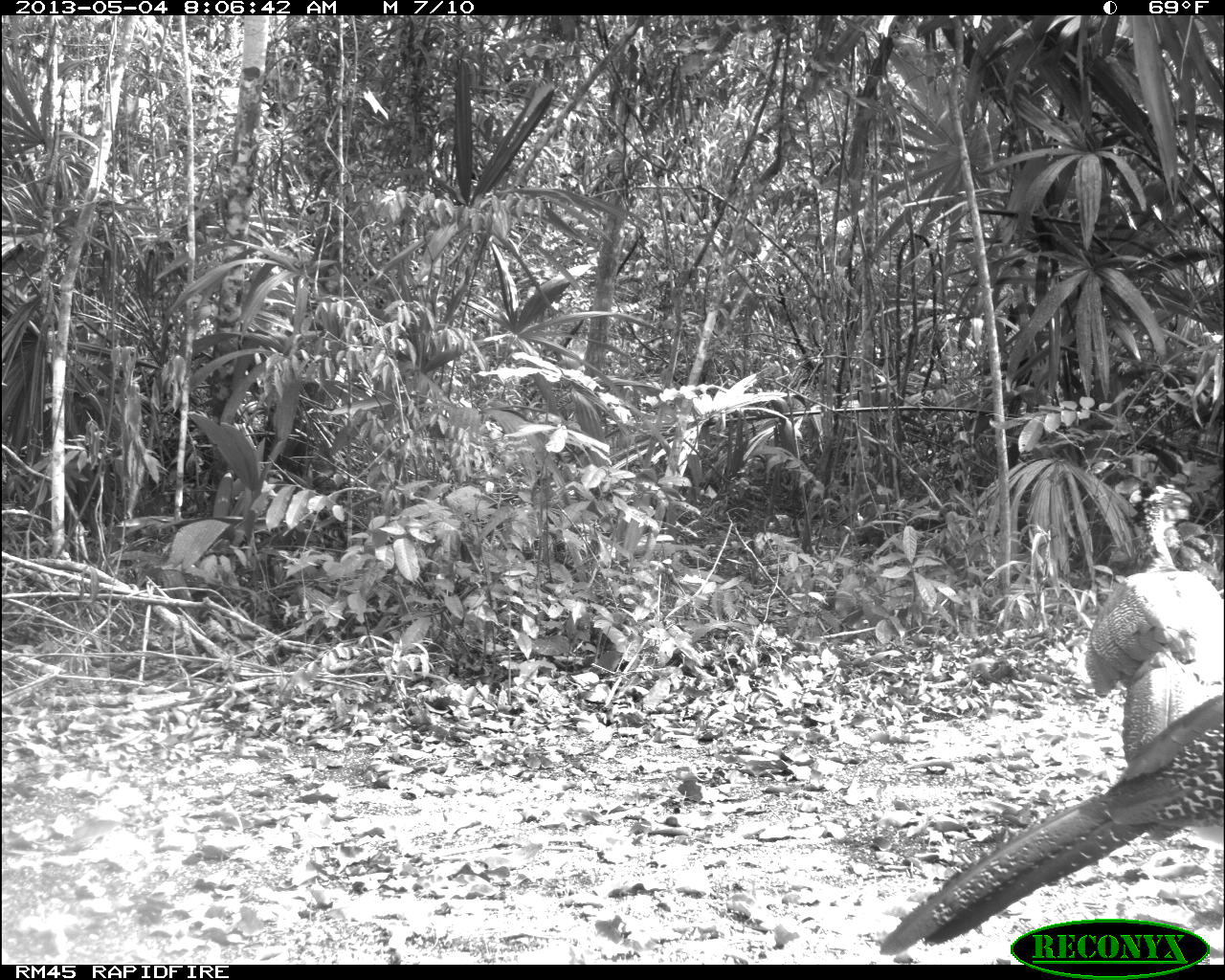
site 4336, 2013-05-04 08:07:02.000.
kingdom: Animalia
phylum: Chordata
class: Aves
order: Galliformes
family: Cracidae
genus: Crax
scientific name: Crax rubra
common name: great curassow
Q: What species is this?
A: Crax rubra (great curassow).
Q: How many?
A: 2.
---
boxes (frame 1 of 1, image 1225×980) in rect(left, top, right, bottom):
crax rubra: rect(879, 689, 1225, 955); rect(1084, 480, 1225, 768)